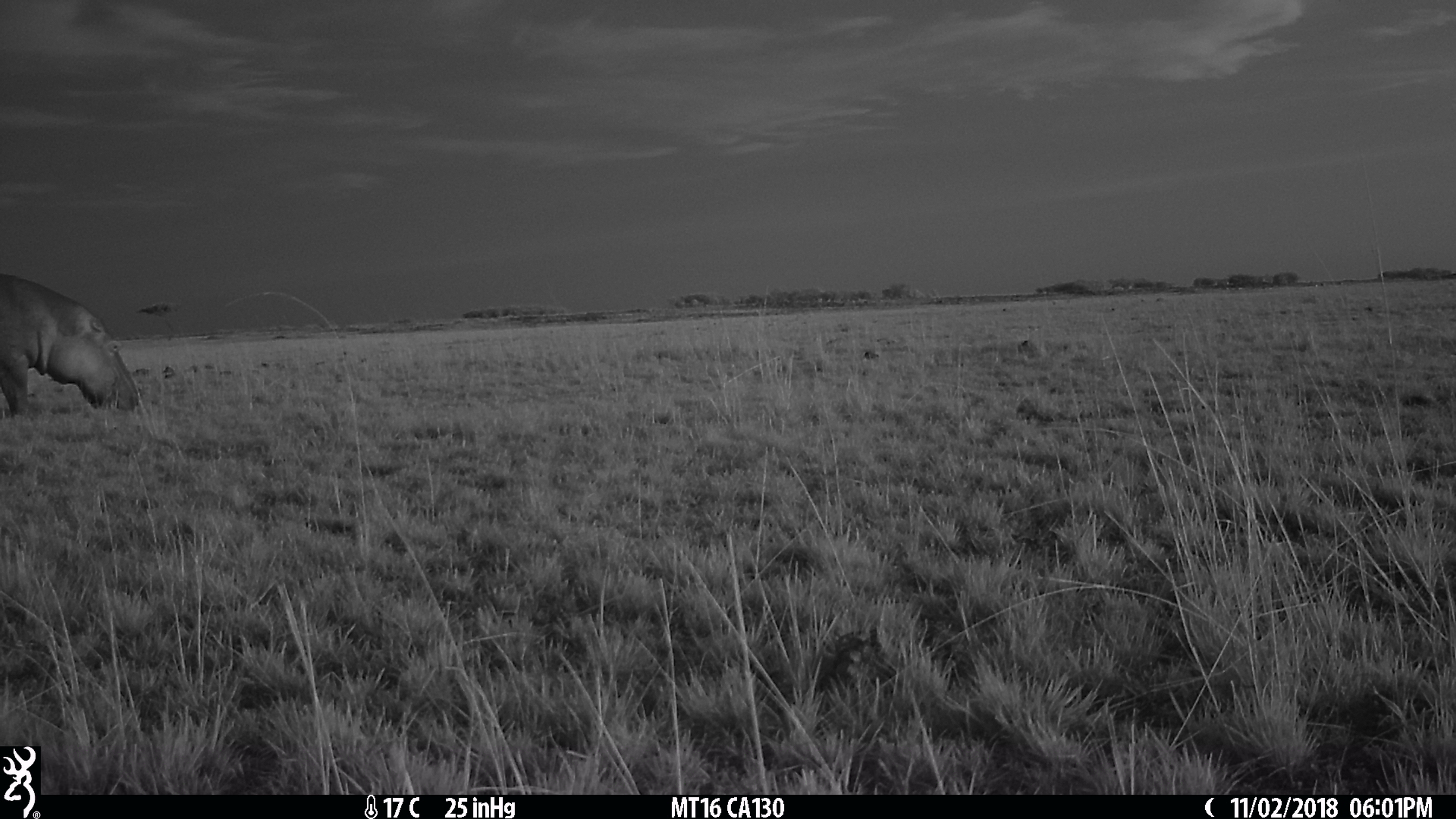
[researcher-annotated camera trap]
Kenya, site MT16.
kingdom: Animalia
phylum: Chordata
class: Mammalia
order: Artiodactyla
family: Hippopotamidae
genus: Hippopotamus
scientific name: Hippopotamus amphibius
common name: hippopotamus